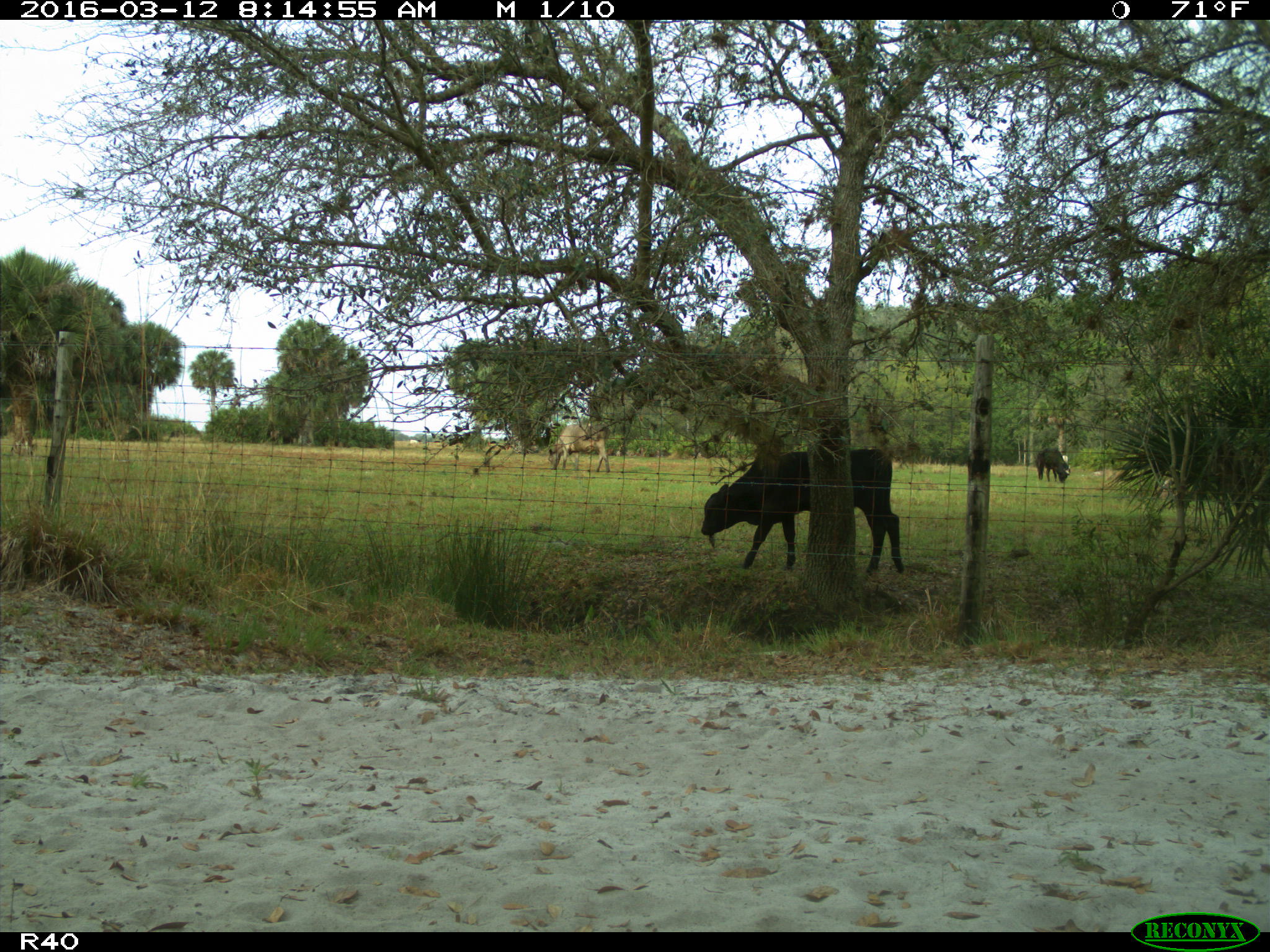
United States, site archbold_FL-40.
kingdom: Animalia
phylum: Chordata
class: Mammalia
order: Artiodactyla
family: Bovidae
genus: Bos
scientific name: Bos taurus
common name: domestic cow